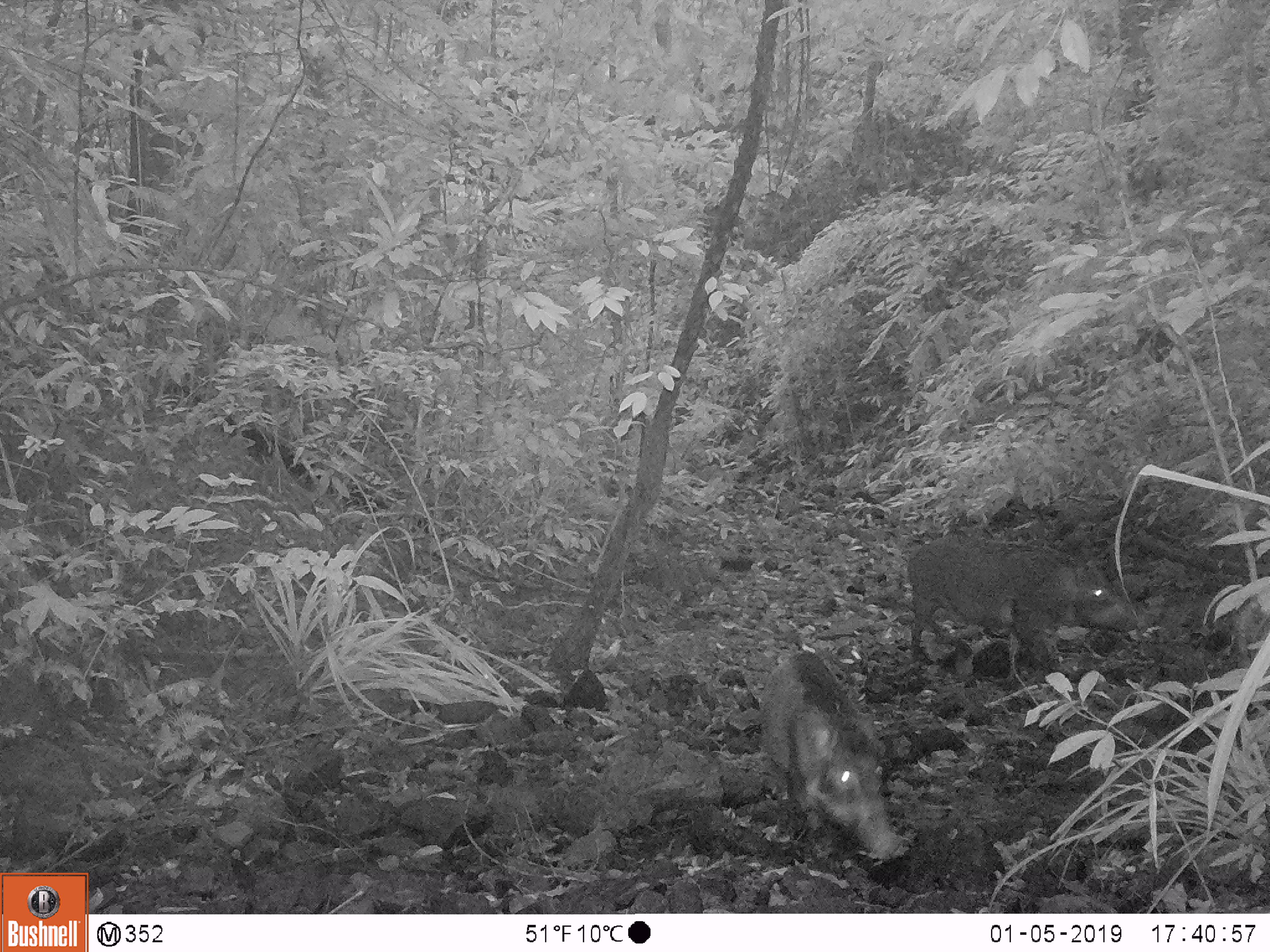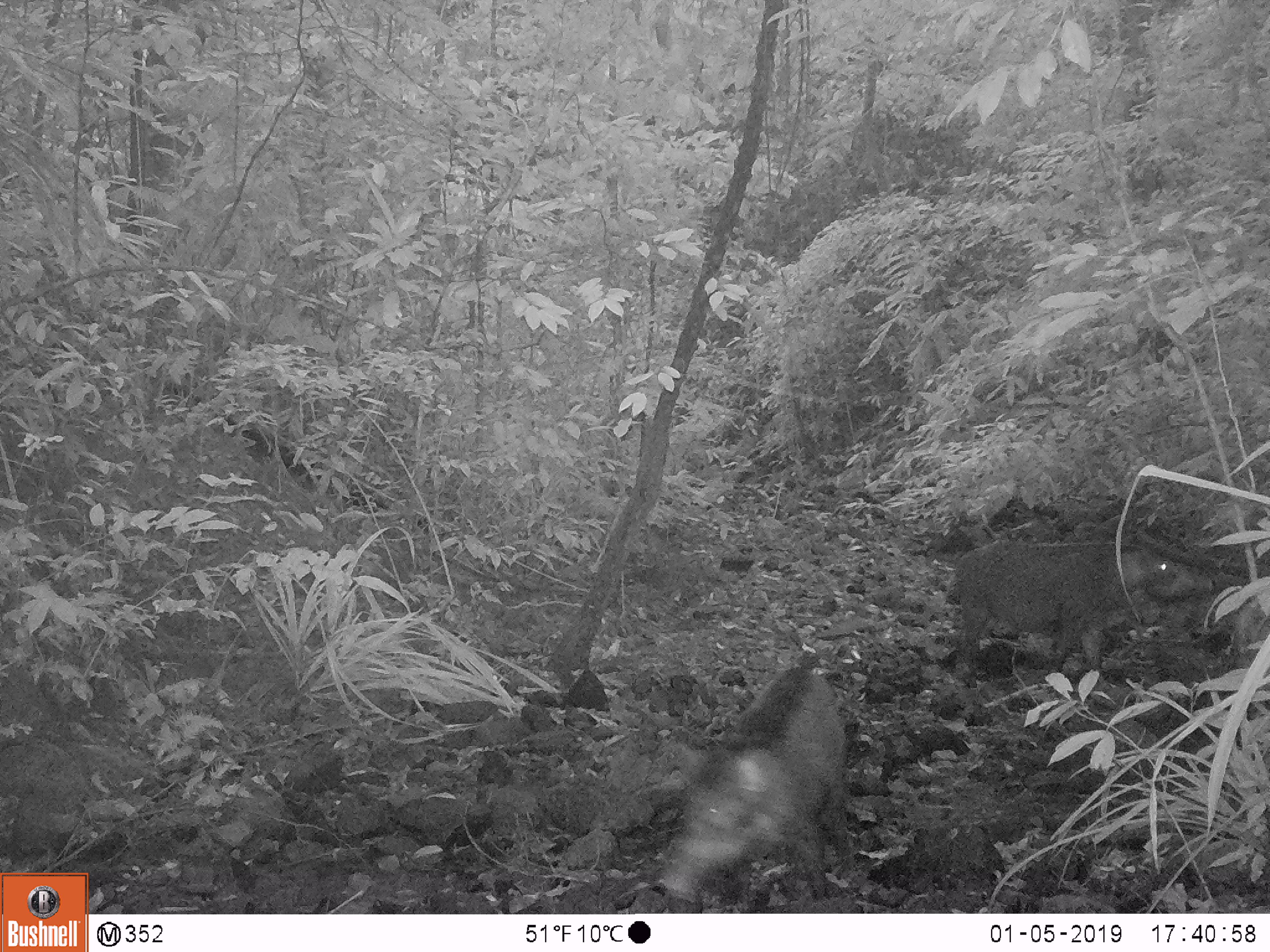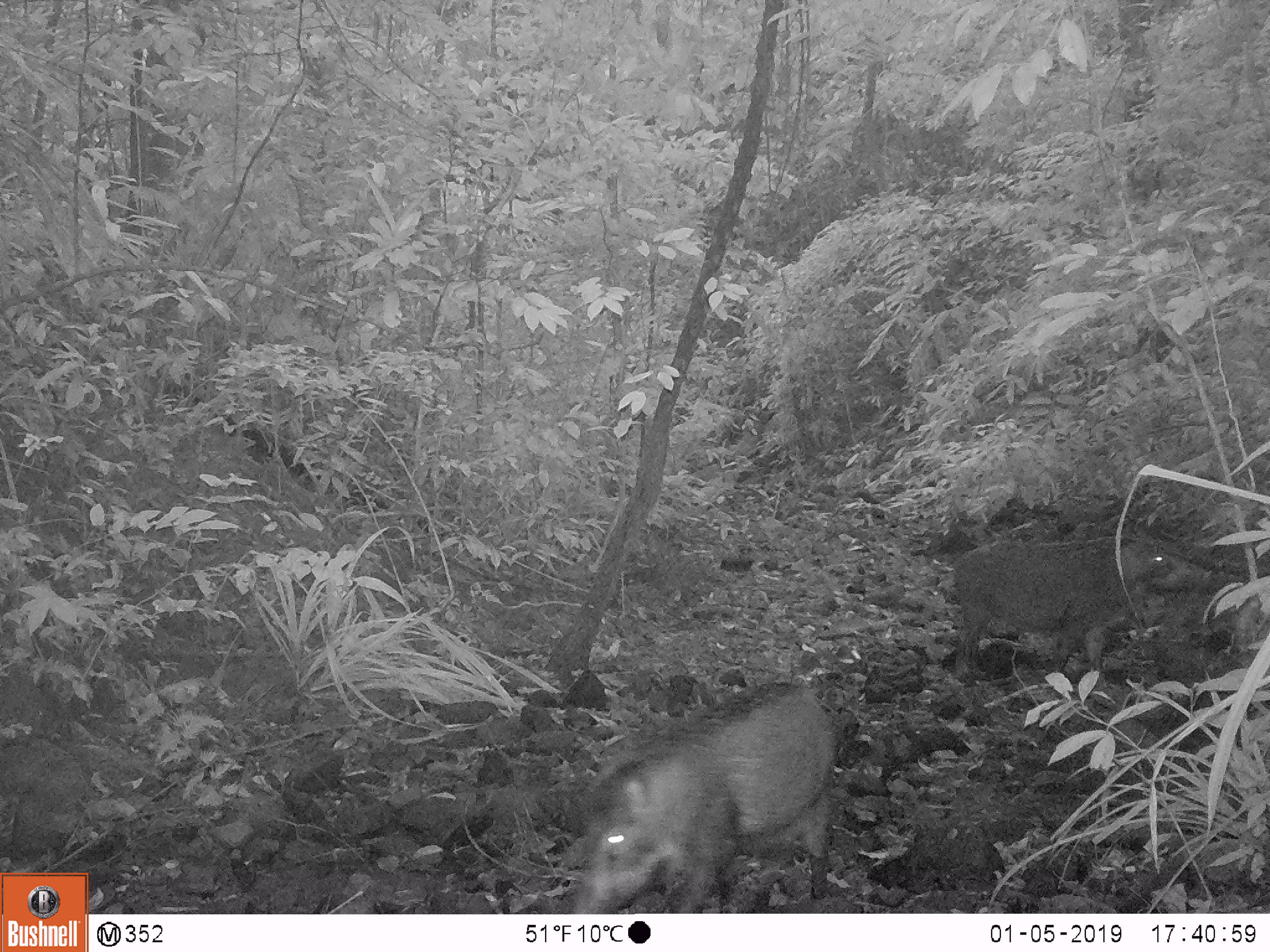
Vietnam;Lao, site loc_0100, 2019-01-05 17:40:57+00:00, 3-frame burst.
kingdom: Animalia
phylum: Chordata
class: Mammalia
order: Artiodactyla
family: Suidae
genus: Sus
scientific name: Sus scrofa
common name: eurasian wild pig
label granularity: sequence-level